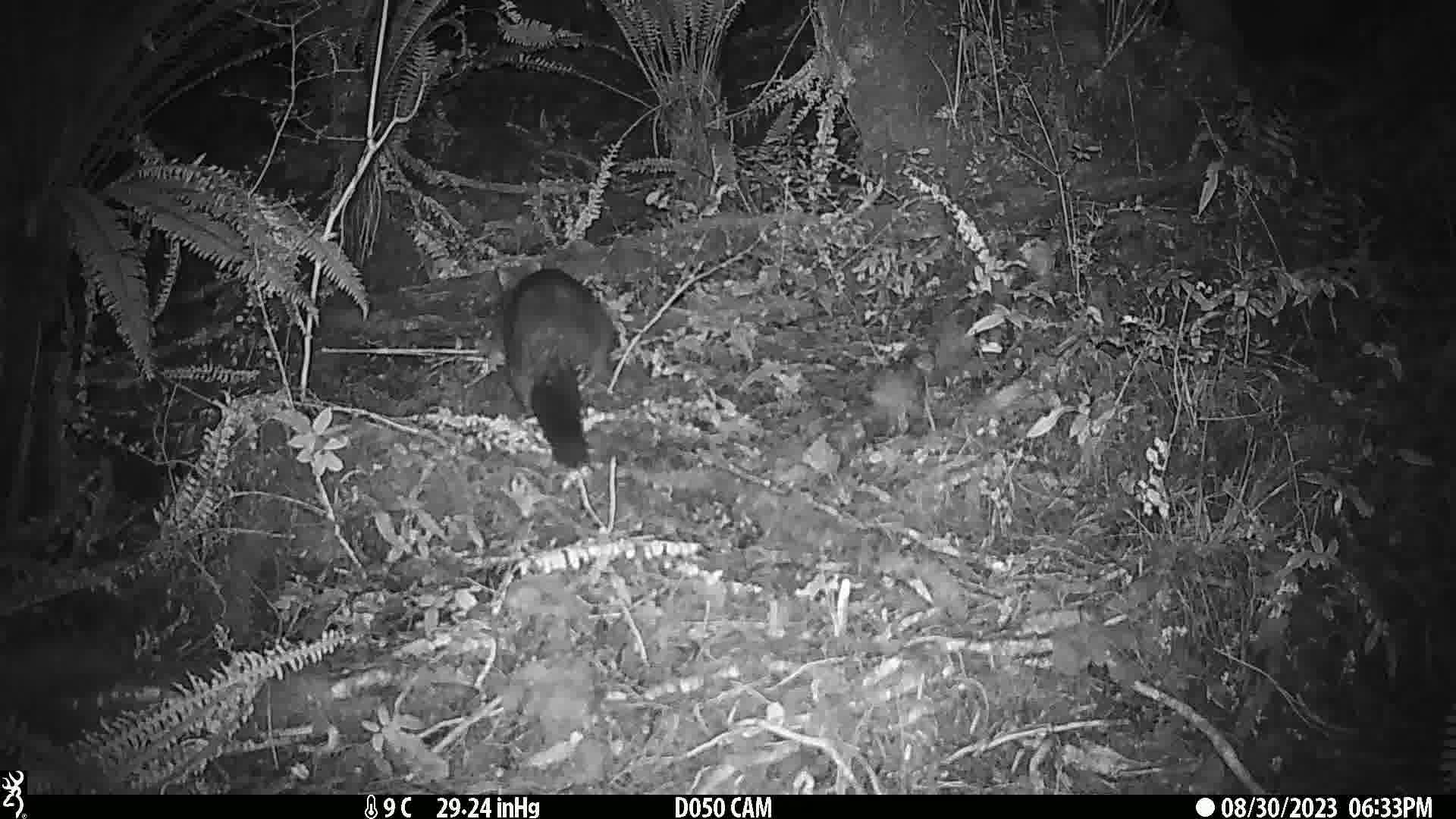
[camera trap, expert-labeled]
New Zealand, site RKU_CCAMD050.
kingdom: Animalia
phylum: Chordata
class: Mammalia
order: Diprotodontia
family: Phalangeridae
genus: Trichosurus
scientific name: Trichosurus vulpecula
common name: common brushtail possum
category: possum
Possum (common brushtail possum) (Trichosurus vulpecula).